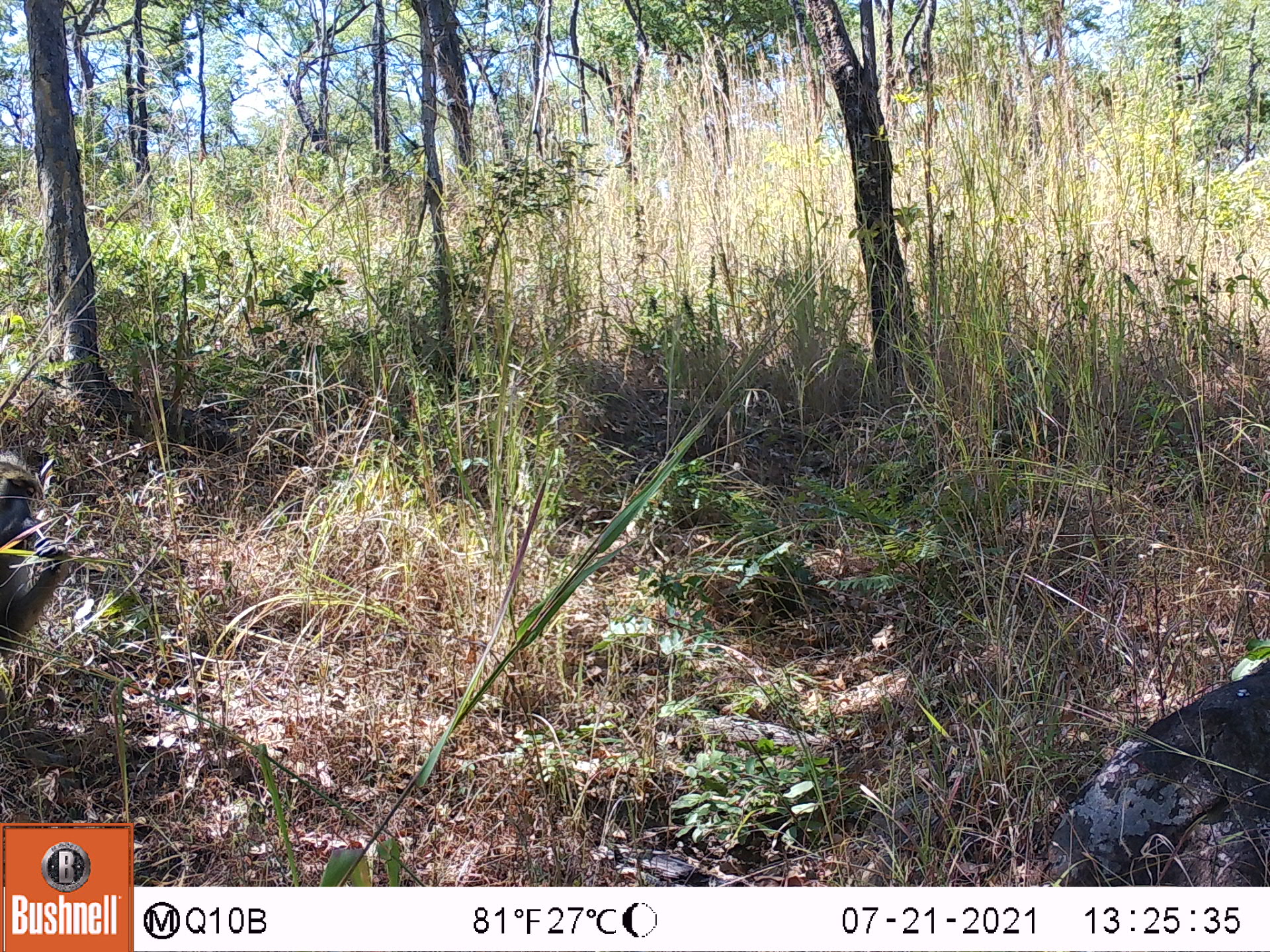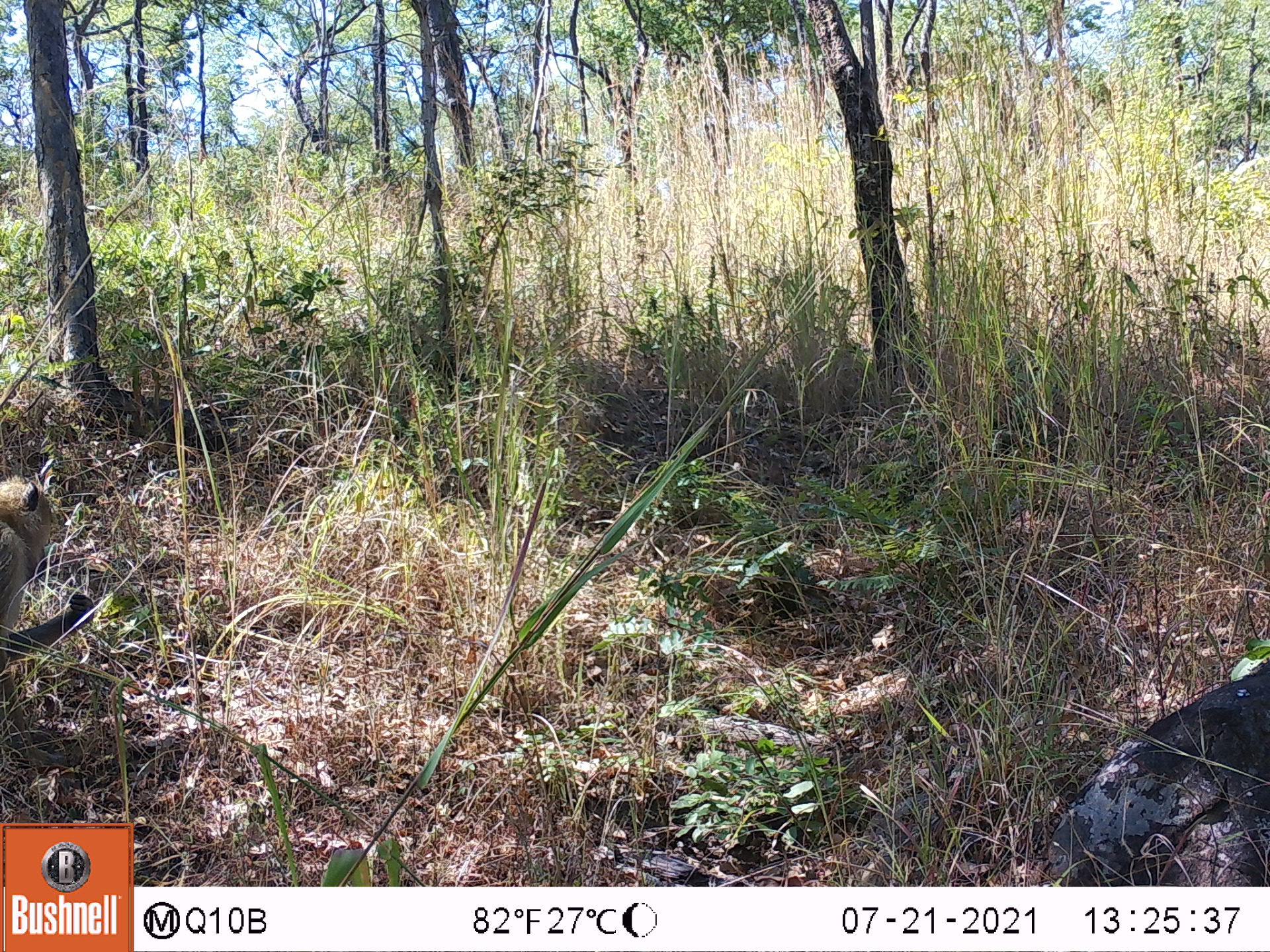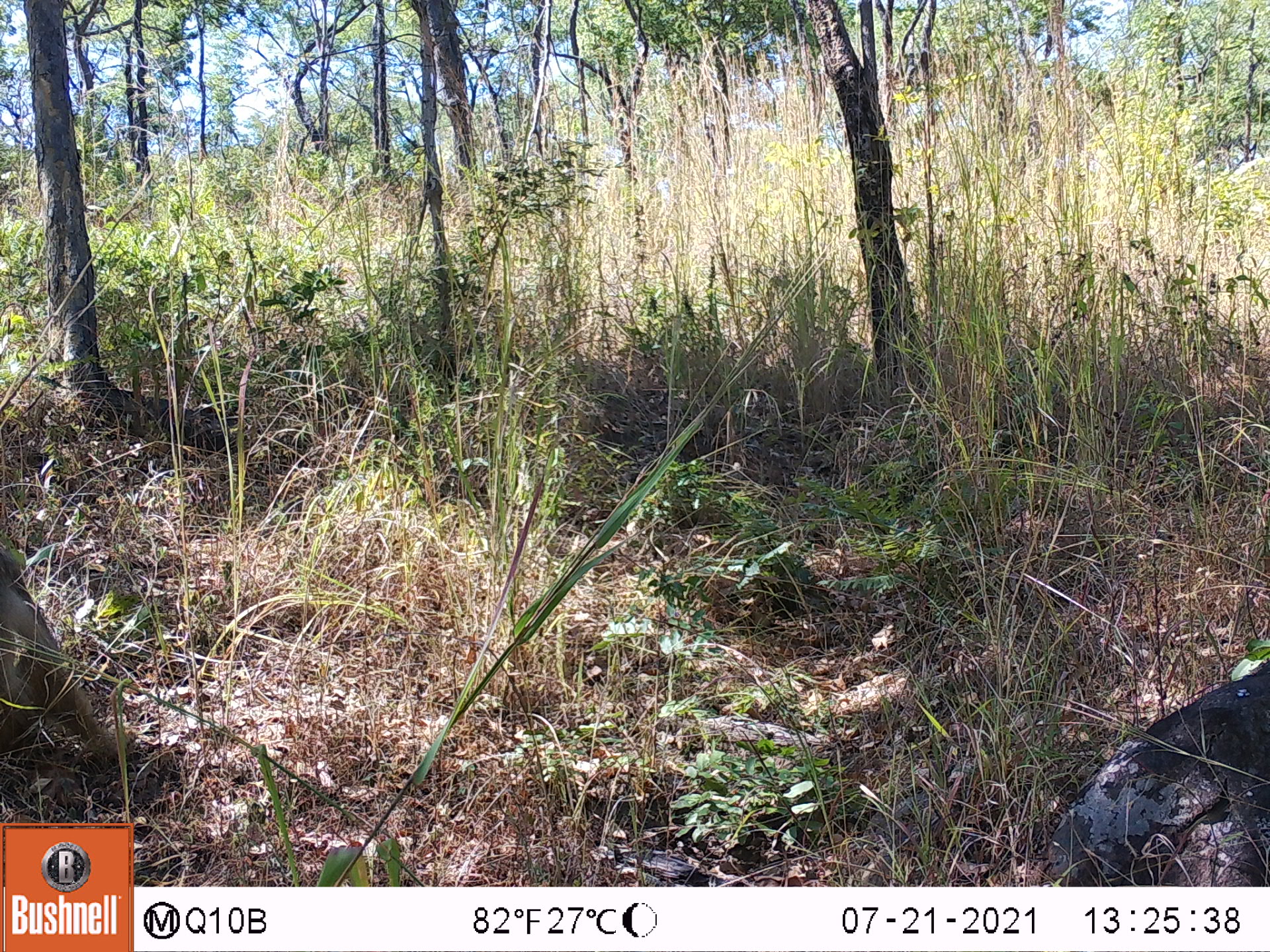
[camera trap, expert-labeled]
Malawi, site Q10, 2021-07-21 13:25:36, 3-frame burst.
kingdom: Animalia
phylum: Chordata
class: Mammalia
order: Primates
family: Cercopithecidae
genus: Papio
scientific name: Papio cynocephalus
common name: yellow baboon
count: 1